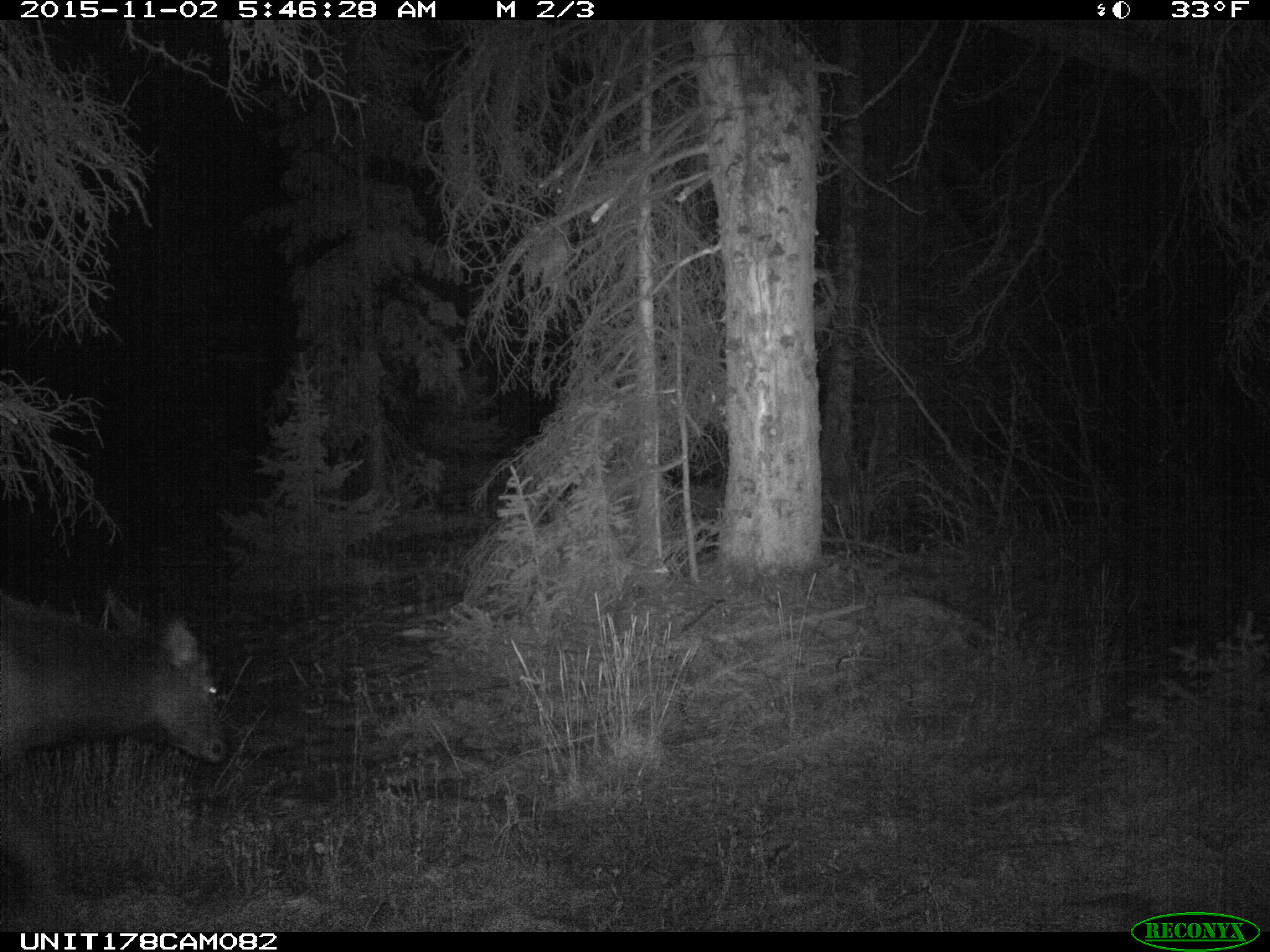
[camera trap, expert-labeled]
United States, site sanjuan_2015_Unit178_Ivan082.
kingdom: Animalia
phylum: Chordata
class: Mammalia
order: Artiodactyla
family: Cervidae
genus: Cervus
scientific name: Cervus elaphus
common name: red deer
Cervus elaphus (red deer).